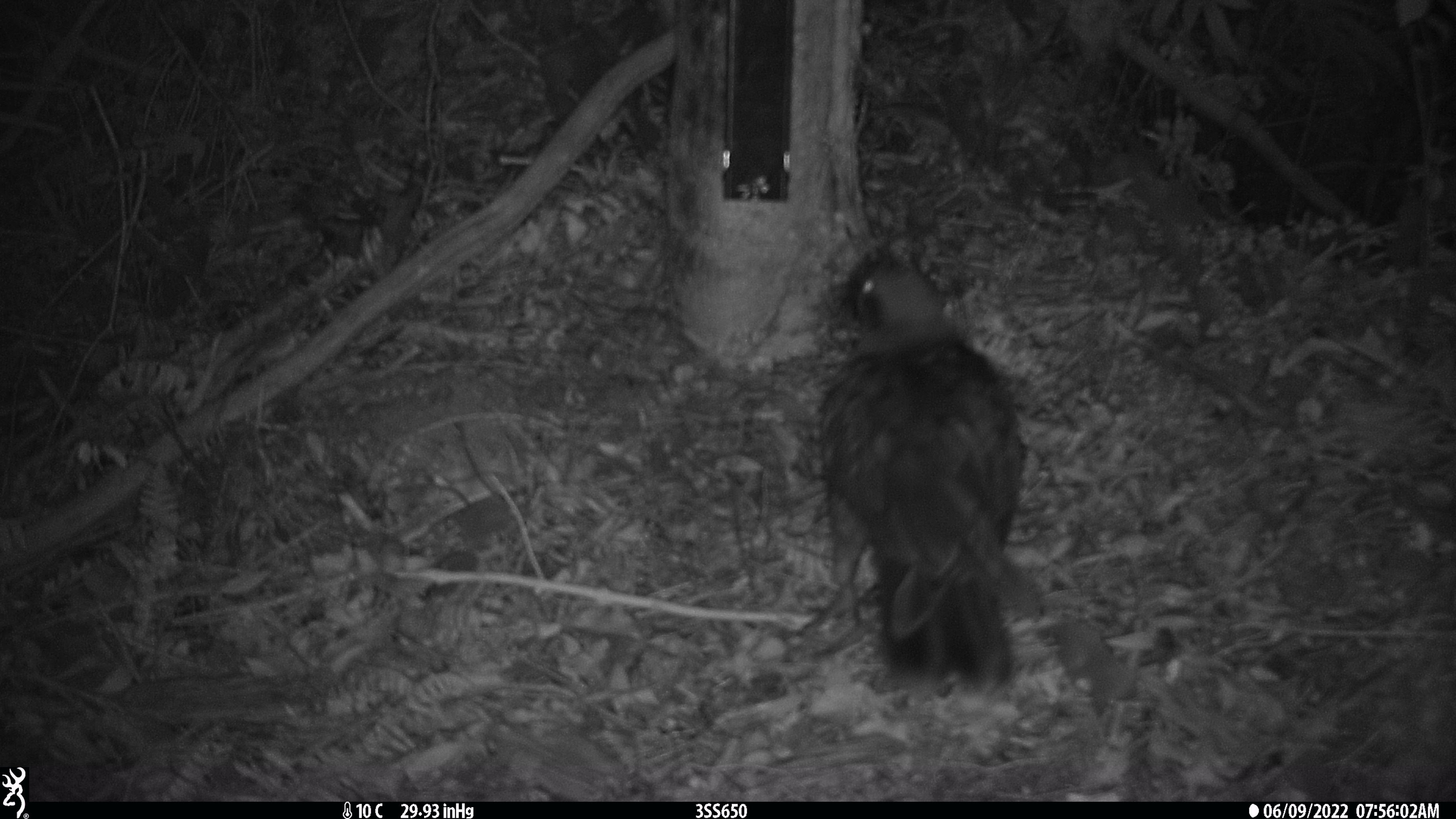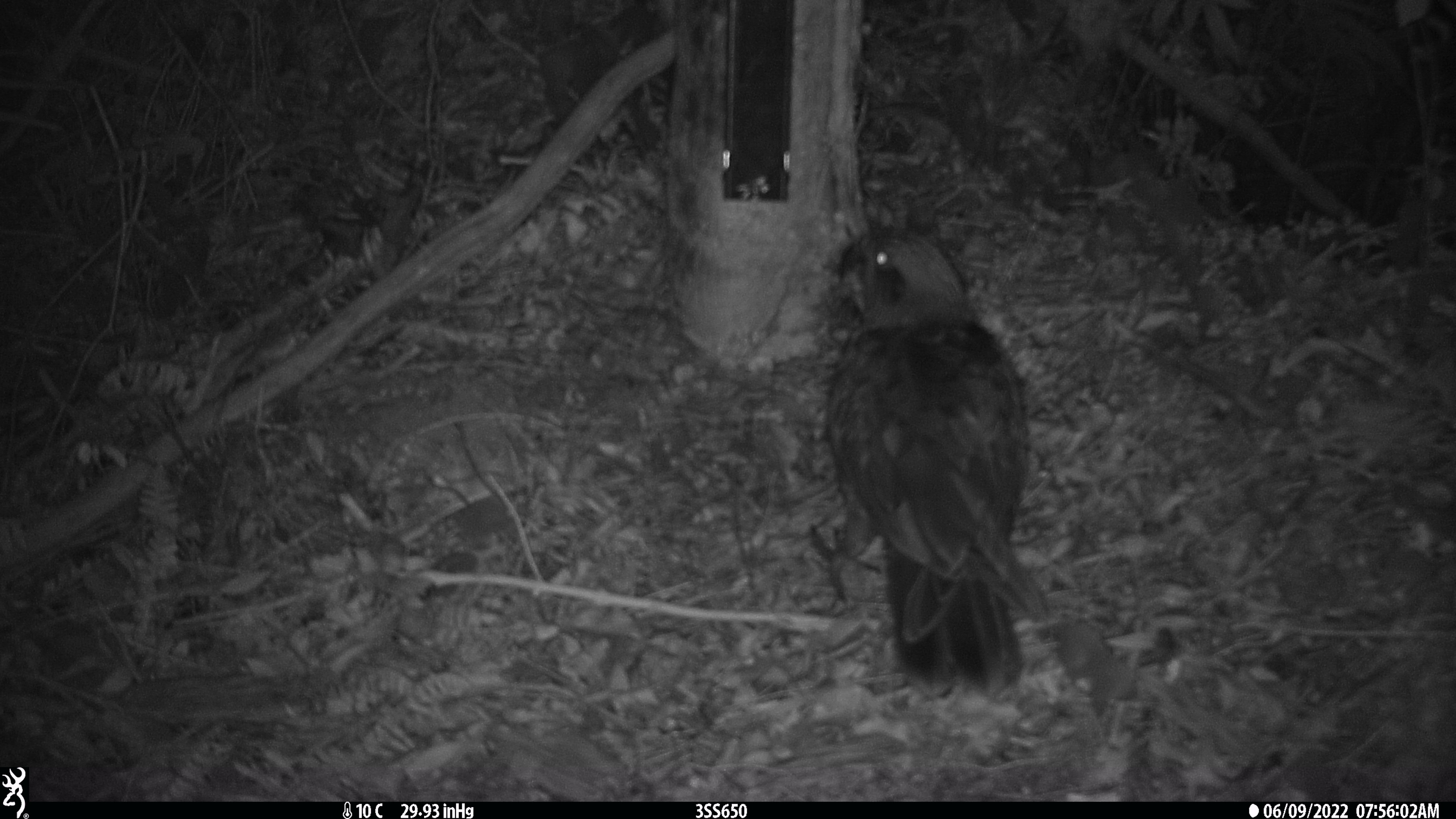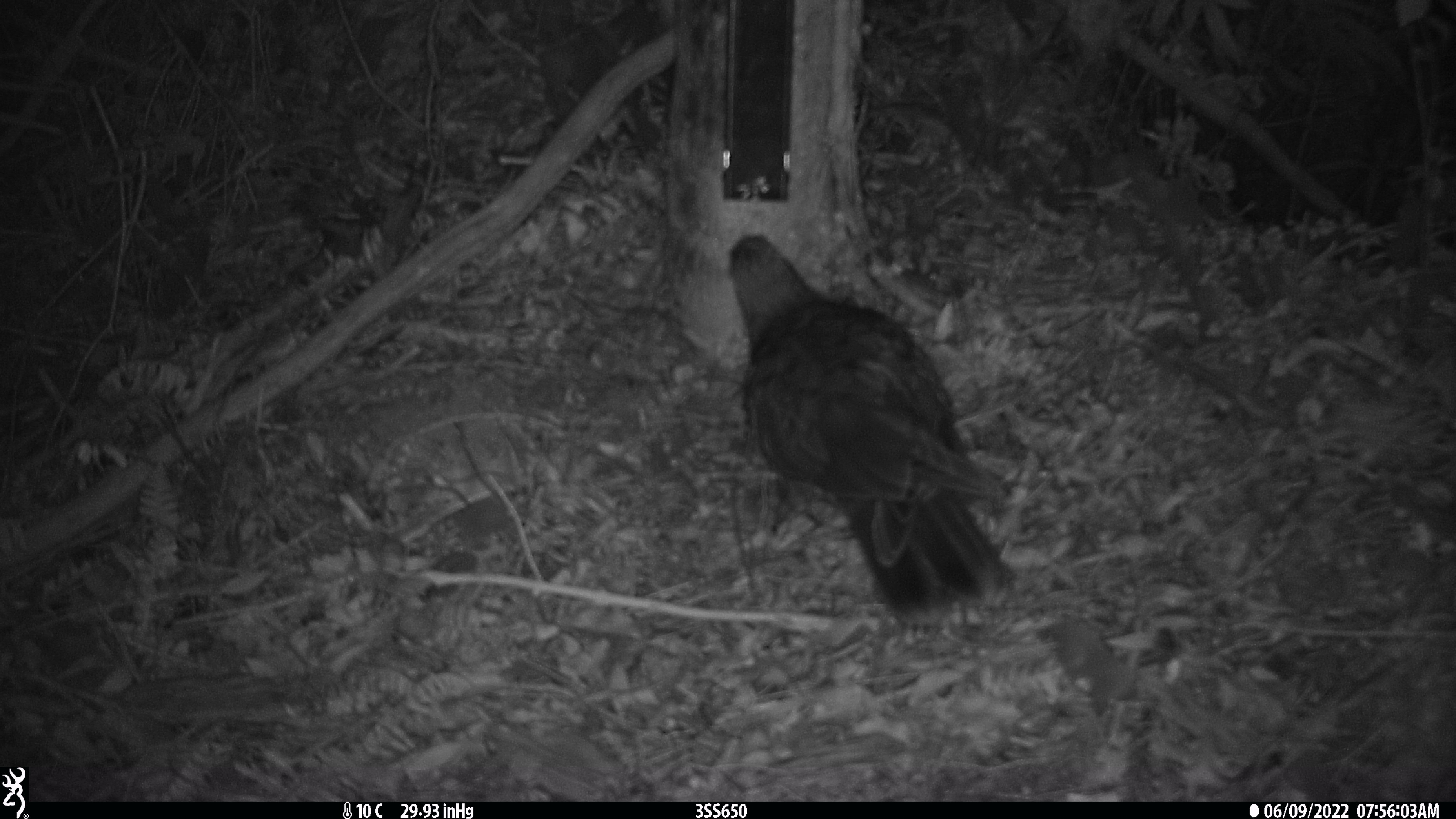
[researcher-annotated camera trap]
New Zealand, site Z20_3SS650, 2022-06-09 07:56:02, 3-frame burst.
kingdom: Animalia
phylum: Chordata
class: Aves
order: Psittaciformes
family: Strigopidae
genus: Nestor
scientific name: Nestor notabilis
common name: kea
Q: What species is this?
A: Kea (Nestor notabilis).